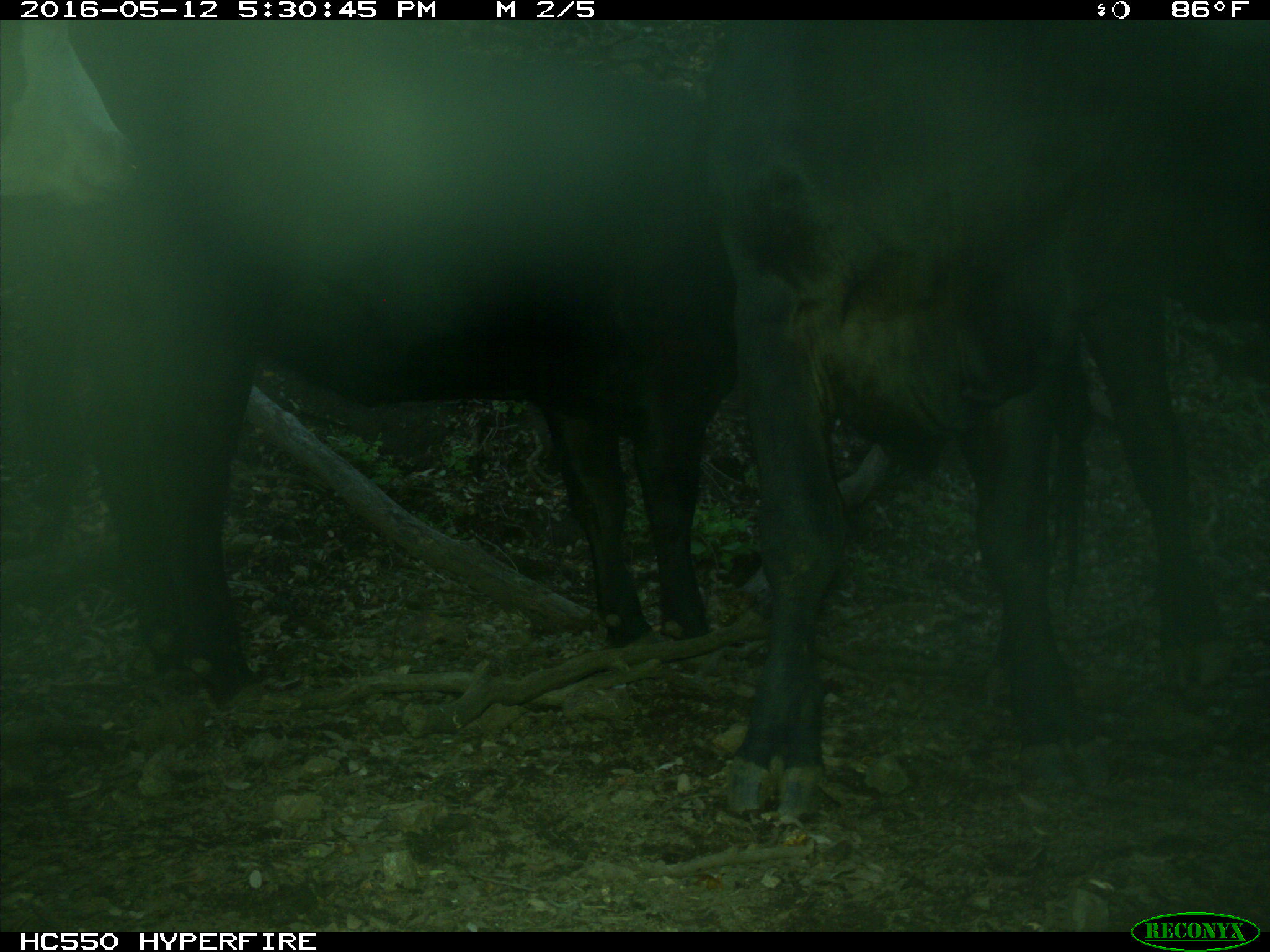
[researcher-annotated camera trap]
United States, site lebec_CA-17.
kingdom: Animalia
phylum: Chordata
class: Mammalia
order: Artiodactyla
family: Bovidae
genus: Bos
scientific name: Bos taurus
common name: domestic cow